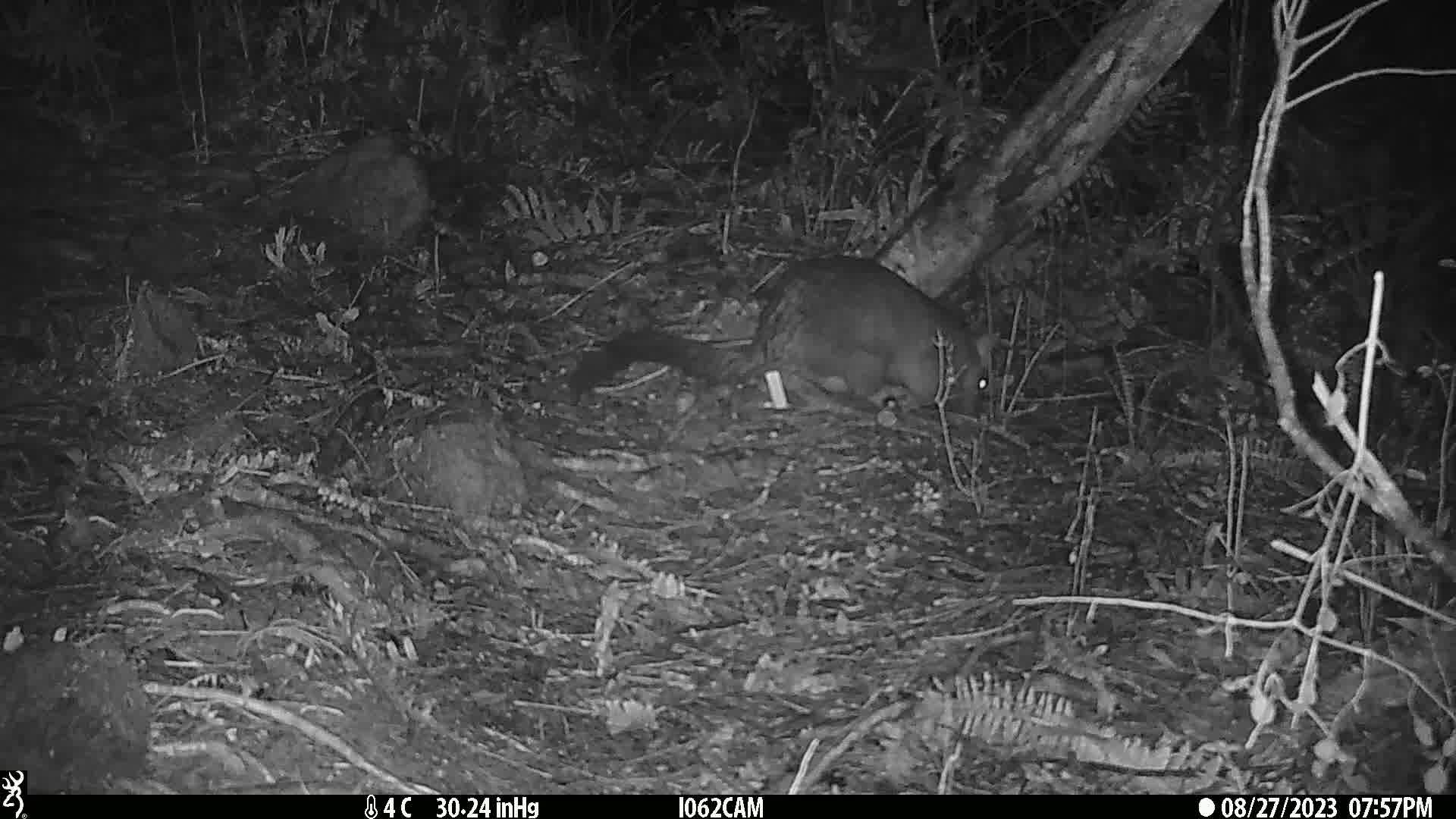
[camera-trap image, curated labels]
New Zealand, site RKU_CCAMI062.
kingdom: Animalia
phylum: Chordata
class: Mammalia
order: Diprotodontia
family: Phalangeridae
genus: Trichosurus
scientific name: Trichosurus vulpecula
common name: common brushtail possum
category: possum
Possum (common brushtail possum) (Trichosurus vulpecula).